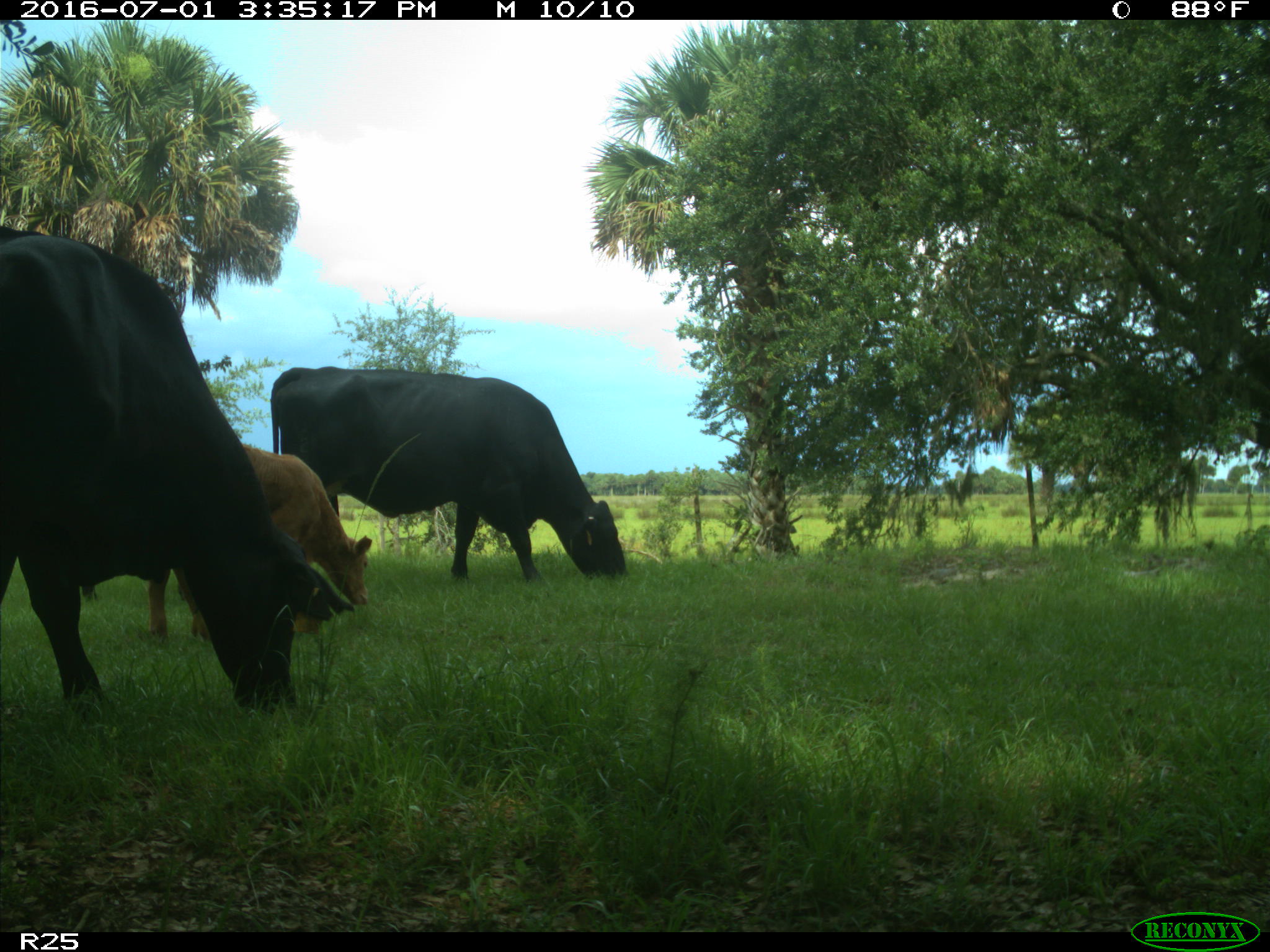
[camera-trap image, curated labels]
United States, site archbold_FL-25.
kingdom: Animalia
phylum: Chordata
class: Mammalia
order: Artiodactyla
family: Bovidae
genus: Bos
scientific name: Bos taurus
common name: domestic cow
Bos taurus (domestic cow).